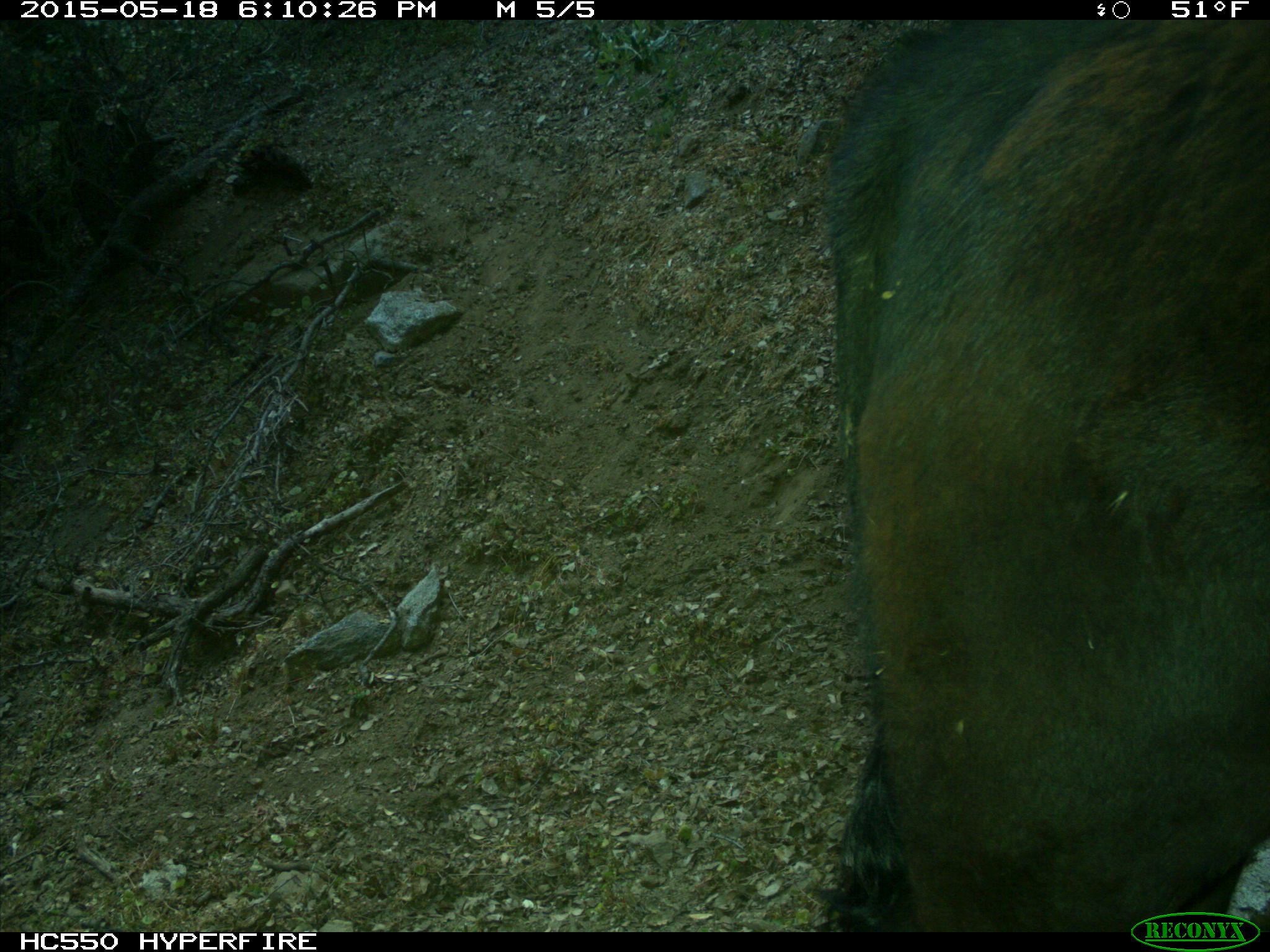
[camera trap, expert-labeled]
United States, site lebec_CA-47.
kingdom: Animalia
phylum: Chordata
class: Mammalia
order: Artiodactyla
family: Bovidae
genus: Bos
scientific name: Bos taurus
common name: domestic cow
Bos taurus (domestic cow).